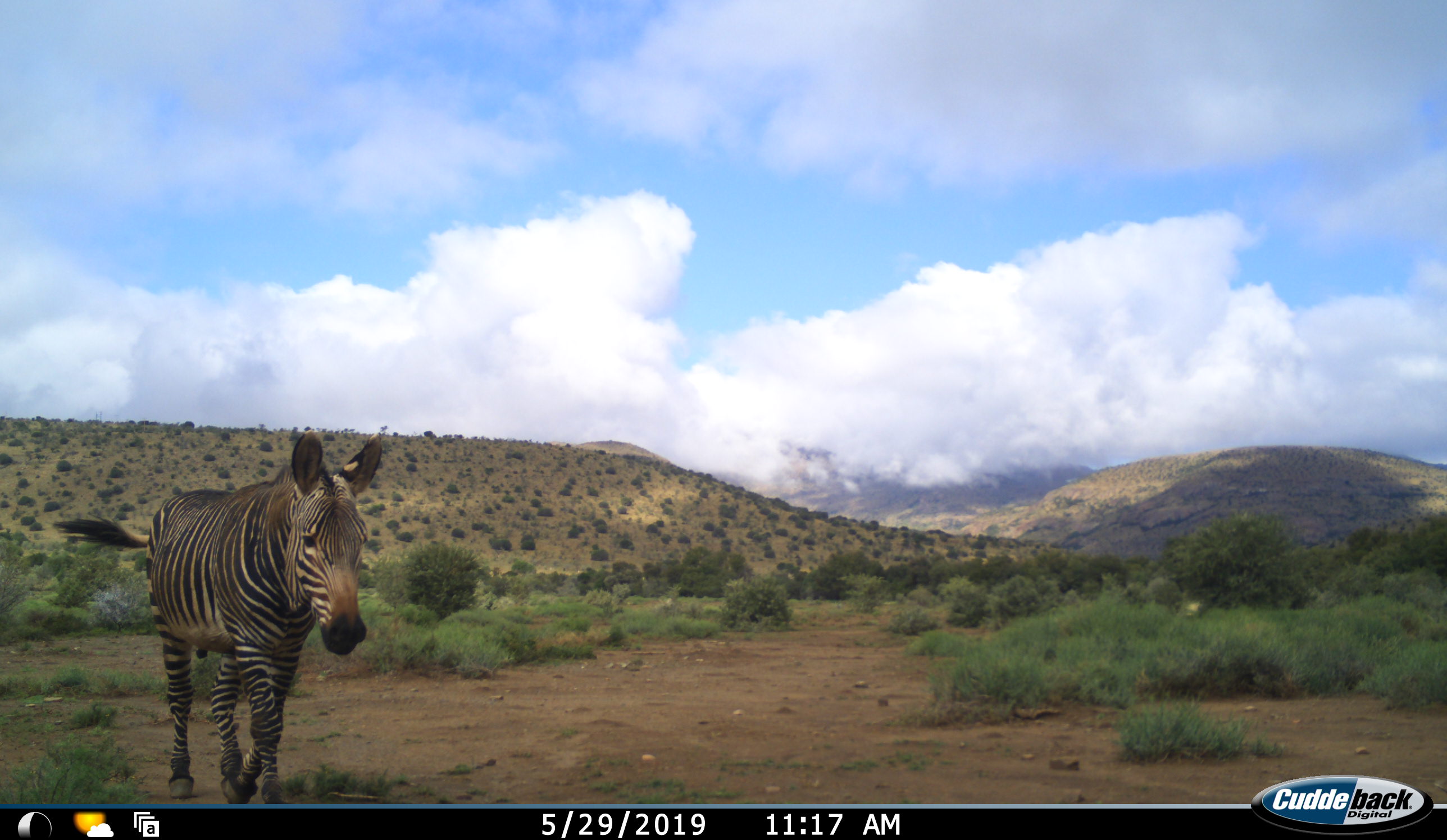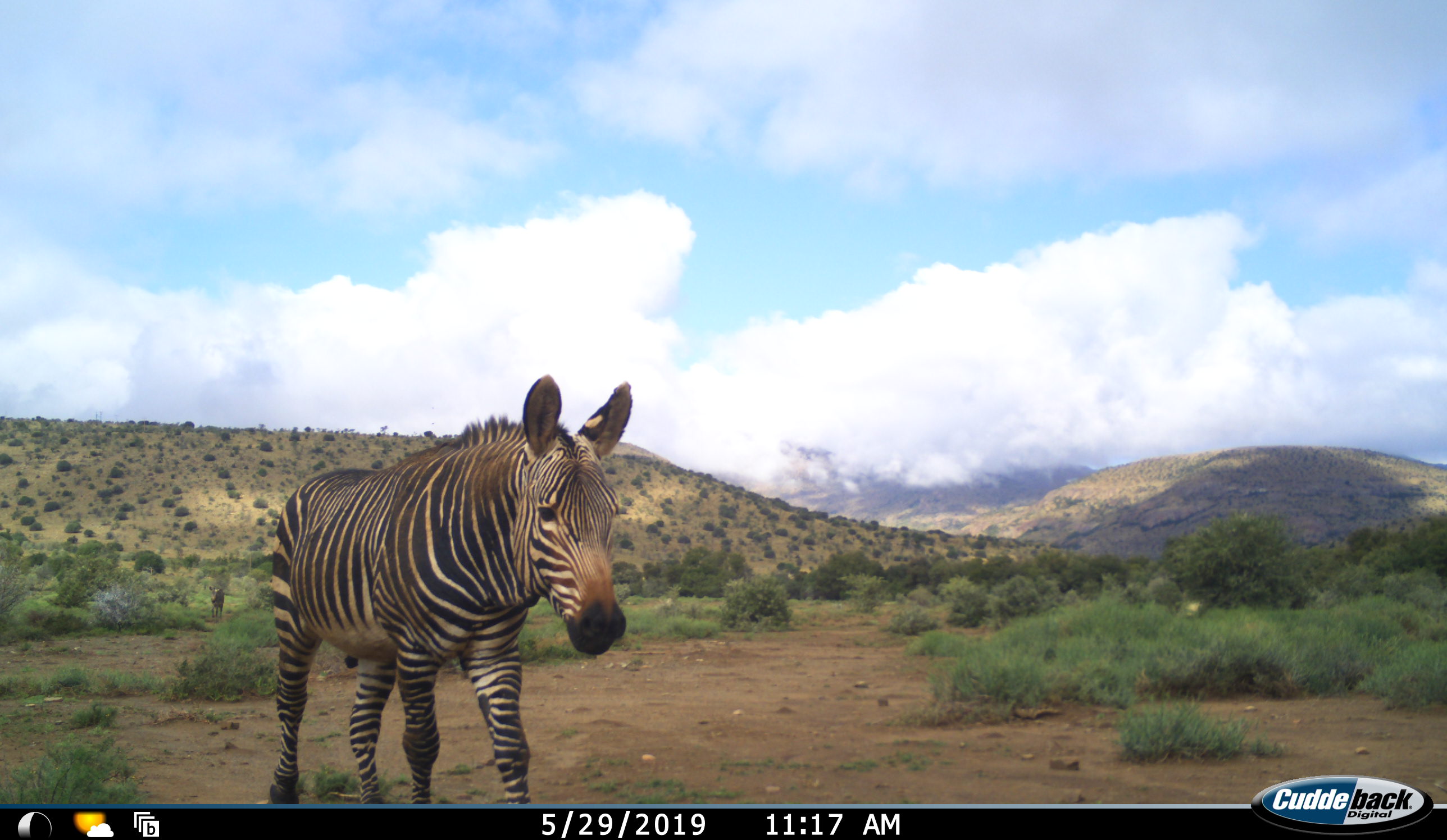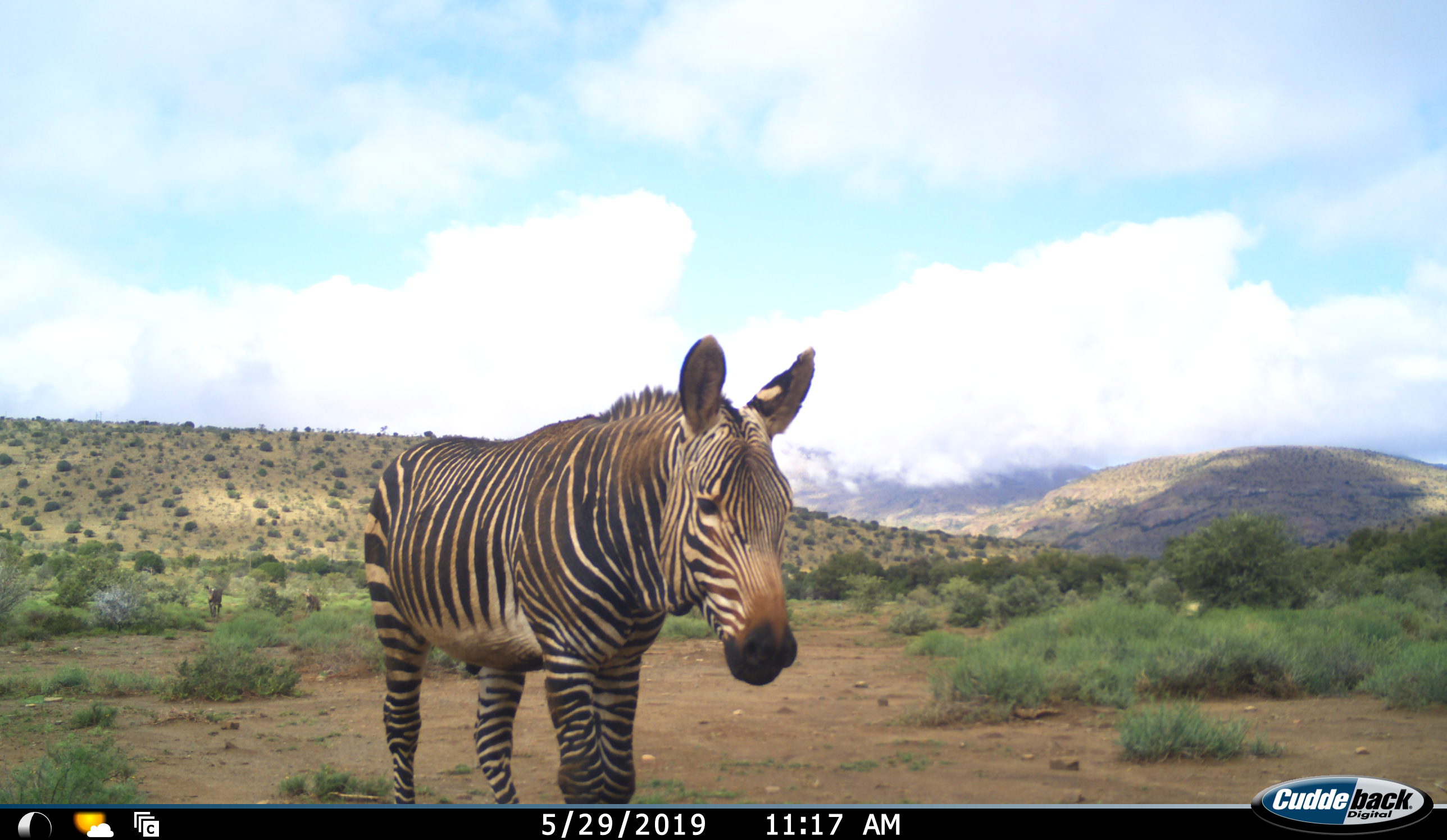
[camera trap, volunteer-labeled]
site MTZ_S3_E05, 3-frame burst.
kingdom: Animalia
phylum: Chordata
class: Mammalia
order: Perissodactyla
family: Equidae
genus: Equus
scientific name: Equus zebra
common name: mountain zebra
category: zebramountain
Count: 1.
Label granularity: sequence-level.